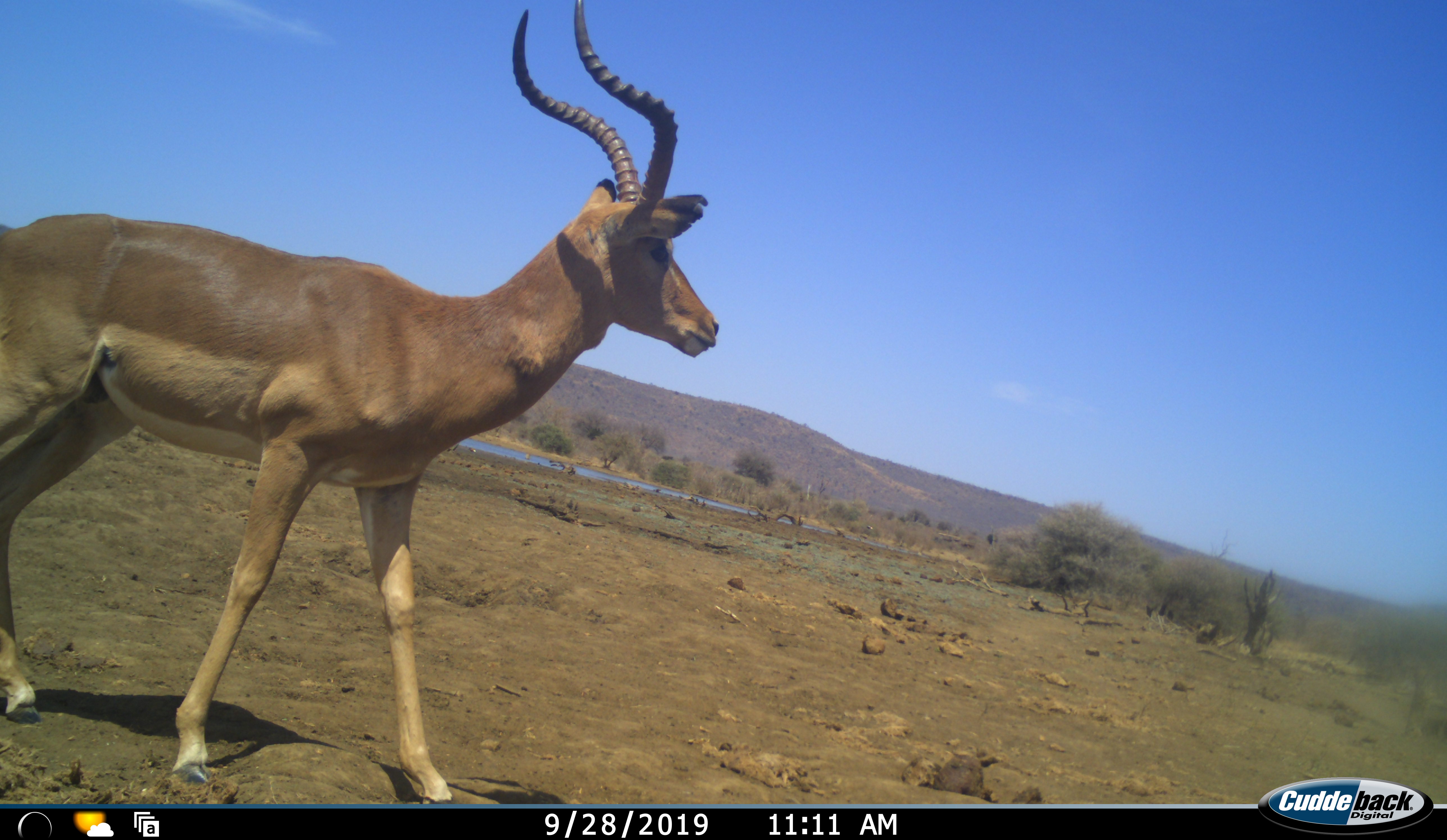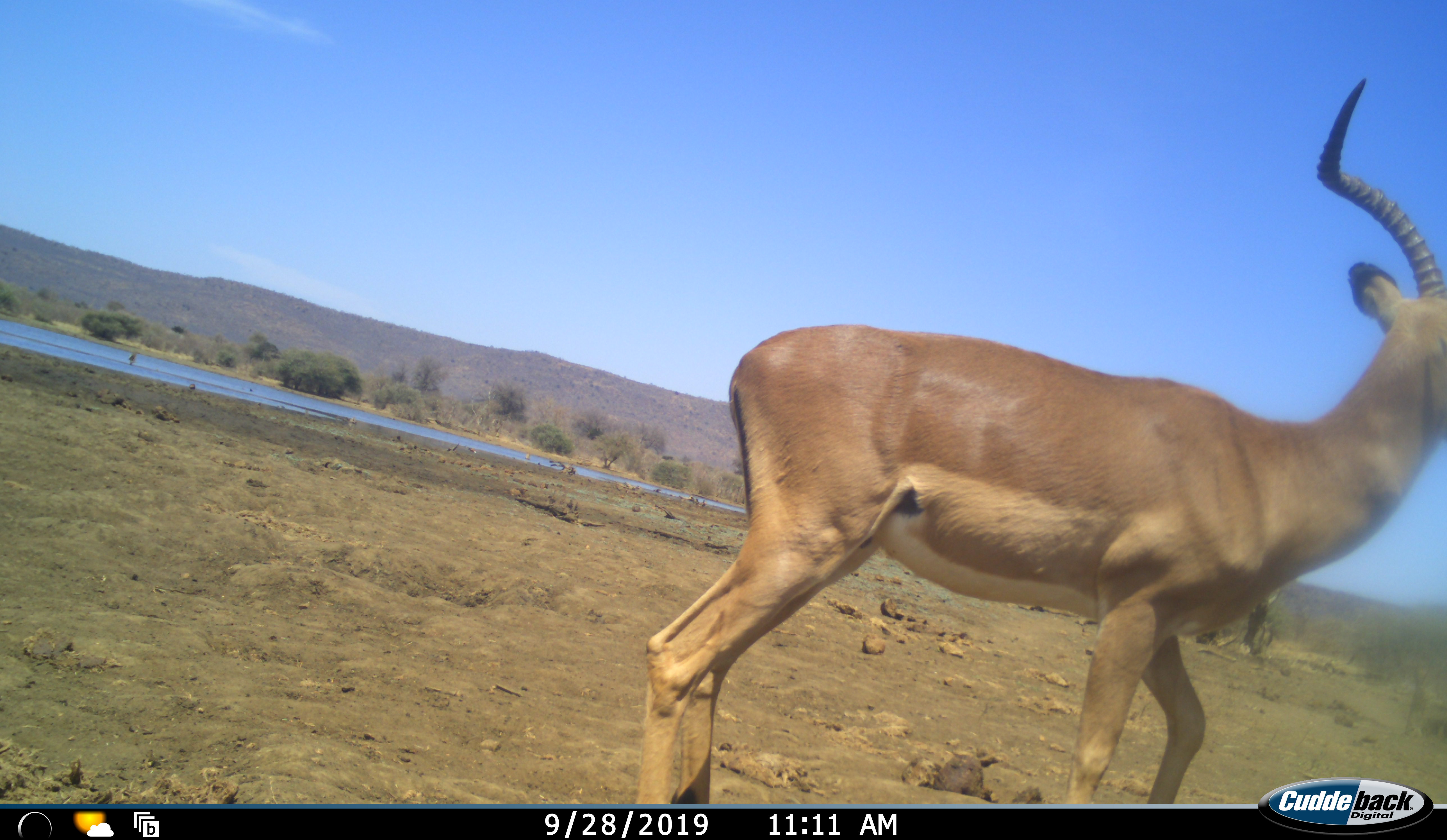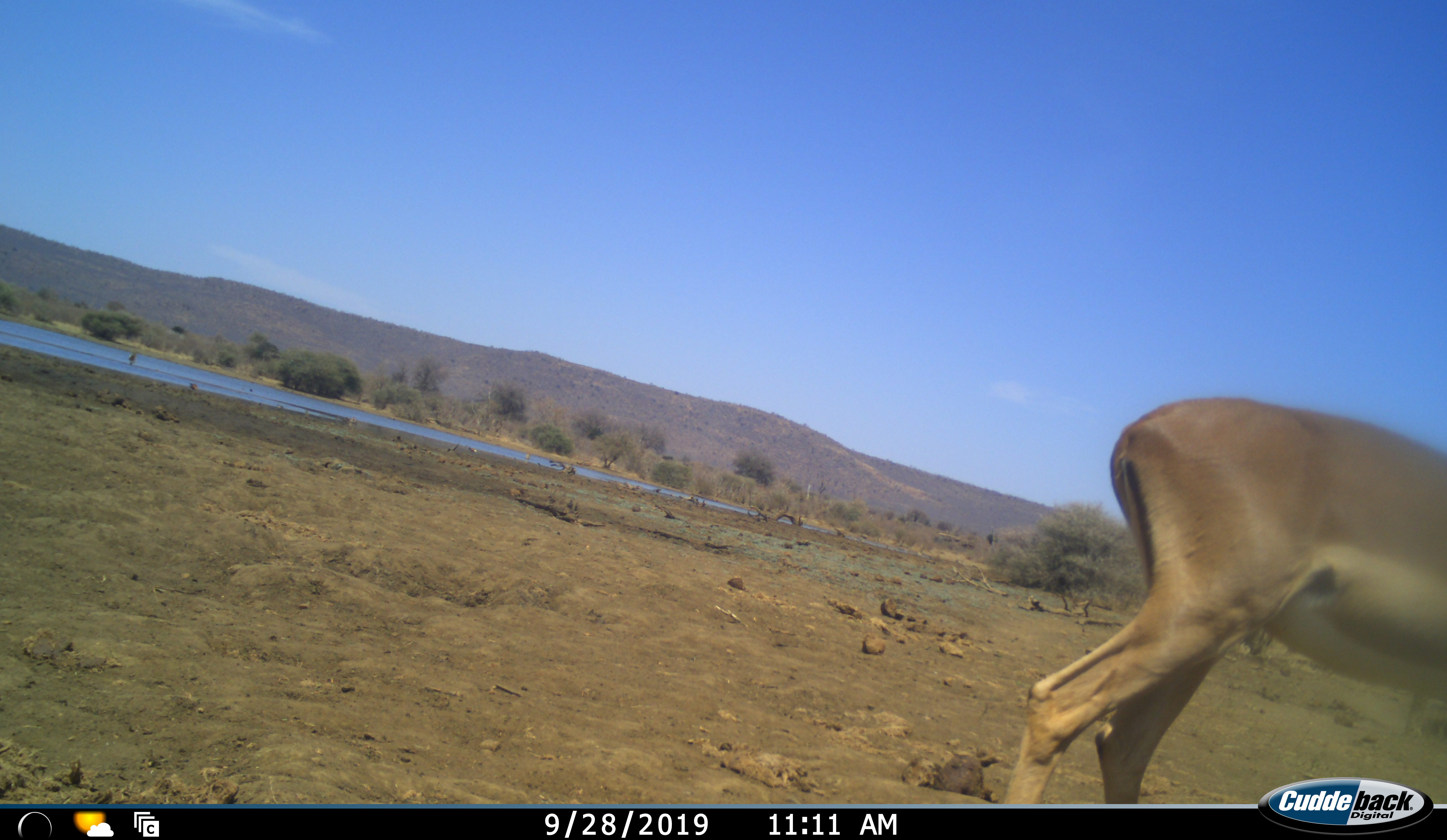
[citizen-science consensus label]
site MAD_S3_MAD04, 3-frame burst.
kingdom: Animalia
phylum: Chordata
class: Mammalia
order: Artiodactyla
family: Bovidae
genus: Aepyceros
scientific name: Aepyceros melampus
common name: impala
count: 1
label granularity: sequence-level